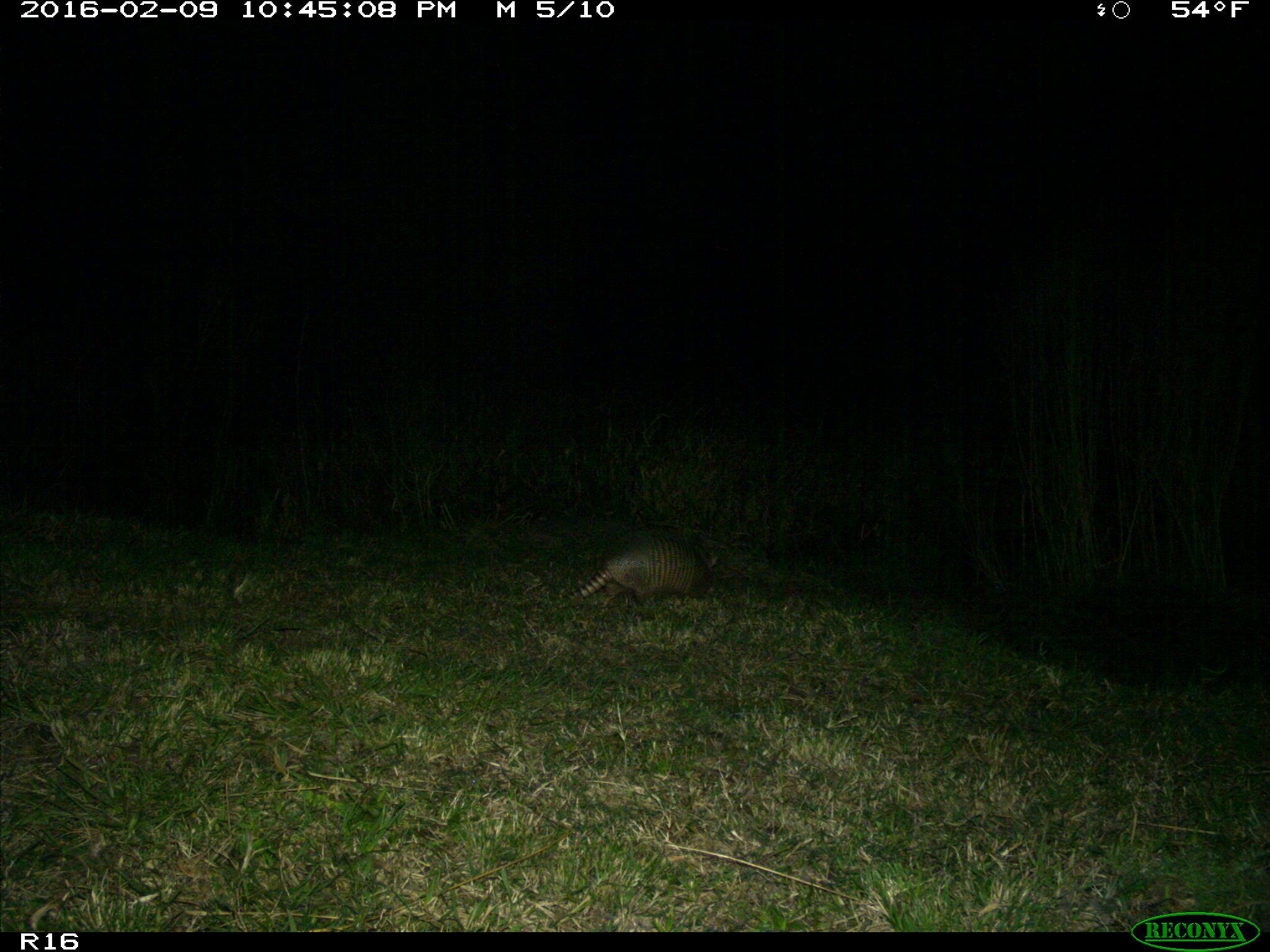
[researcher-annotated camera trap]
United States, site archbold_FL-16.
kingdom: Animalia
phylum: Chordata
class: Mammalia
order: Cingulata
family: Dasypodidae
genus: Dasypus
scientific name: Dasypus novemcinctus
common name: nine-banded armadillo